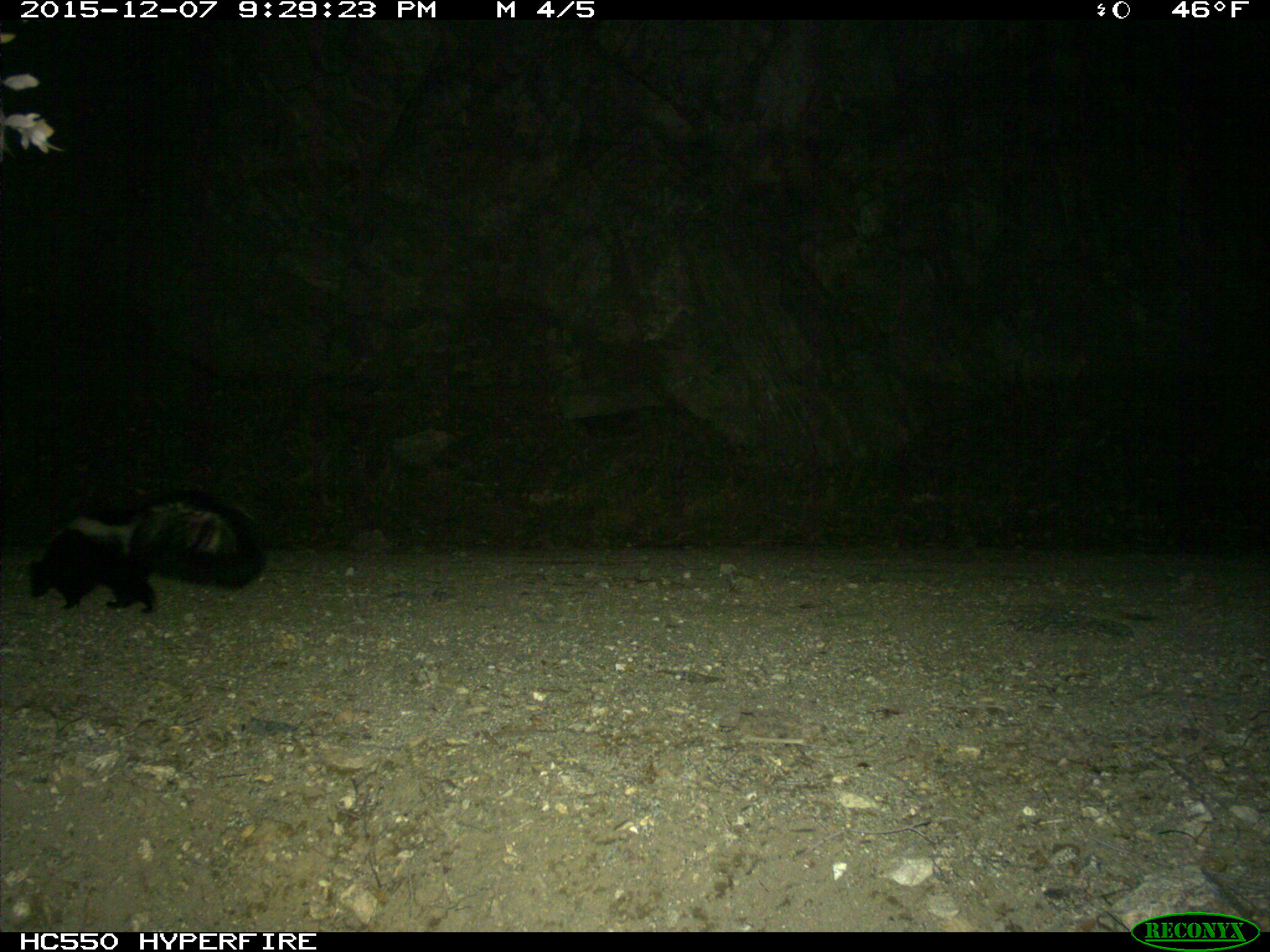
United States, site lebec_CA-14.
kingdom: Animalia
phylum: Chordata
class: Mammalia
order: Carnivora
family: Mephitidae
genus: Mephitis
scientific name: Mephitis mephitis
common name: striped skunk